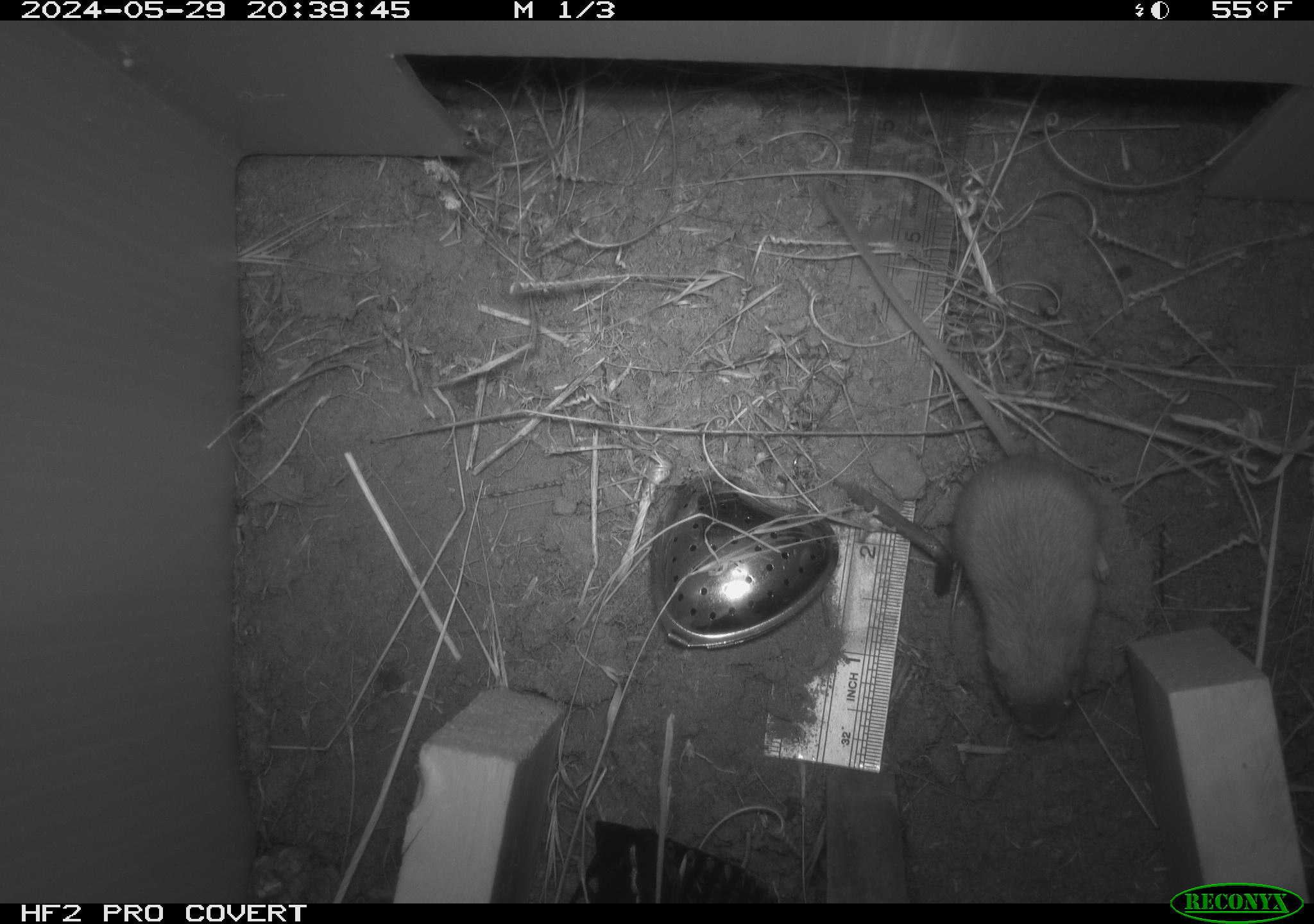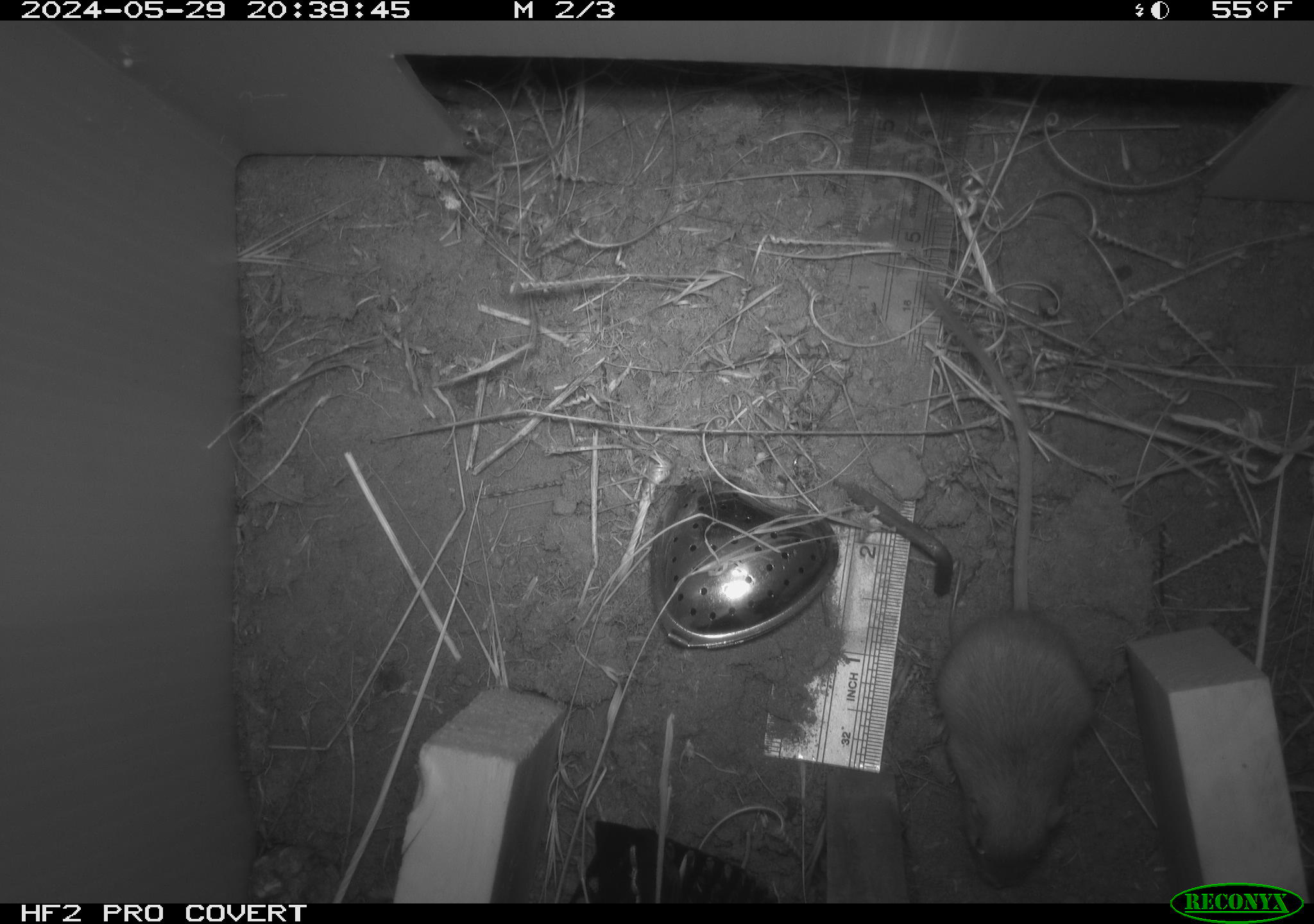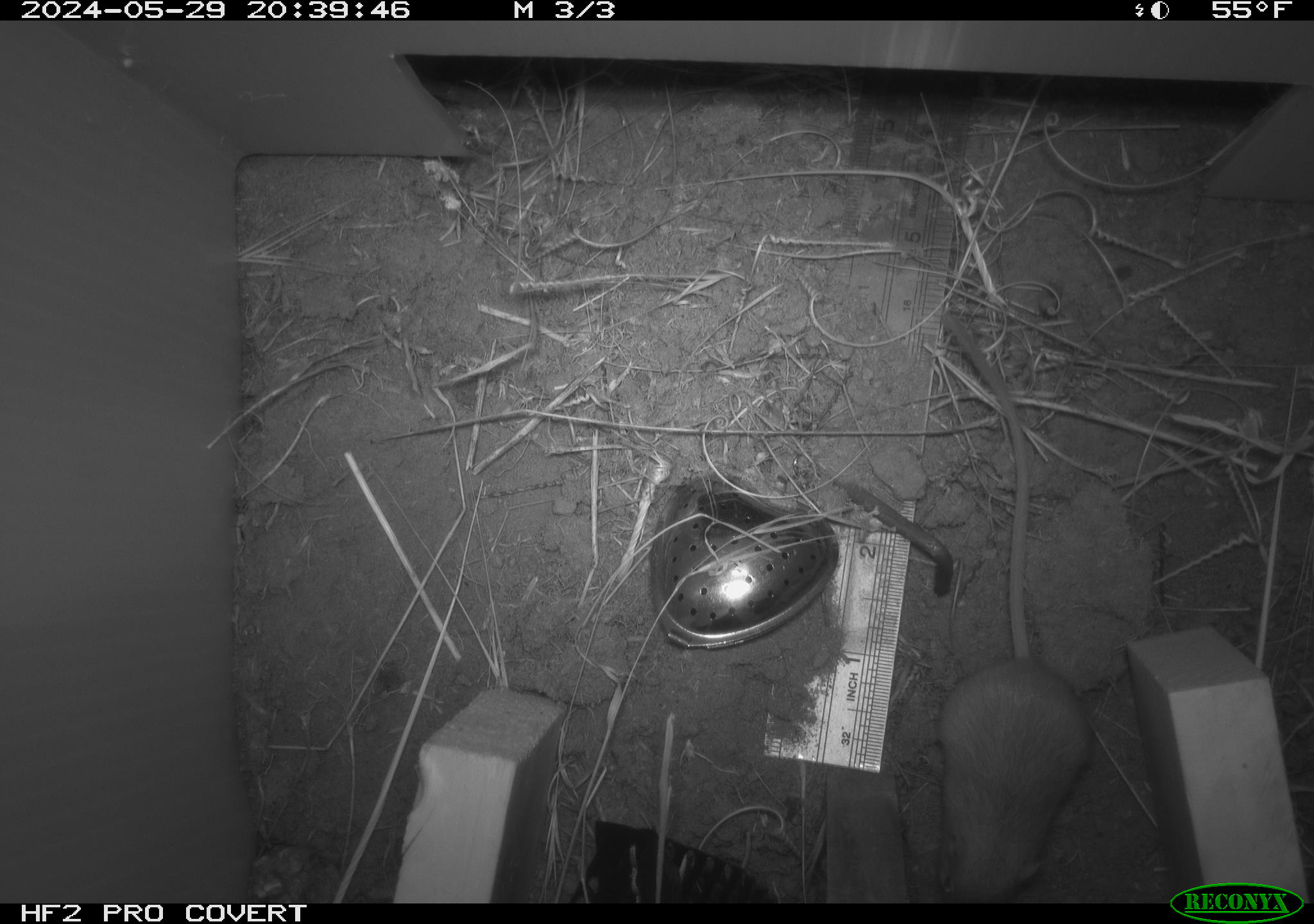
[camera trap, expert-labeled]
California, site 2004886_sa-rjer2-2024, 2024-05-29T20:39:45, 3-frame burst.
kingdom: Animalia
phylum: Chordata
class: Mammalia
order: Rodentia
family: Heteromyidae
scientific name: Heteromyidae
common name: kangaroo rats and pocket mice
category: heteromyidae family